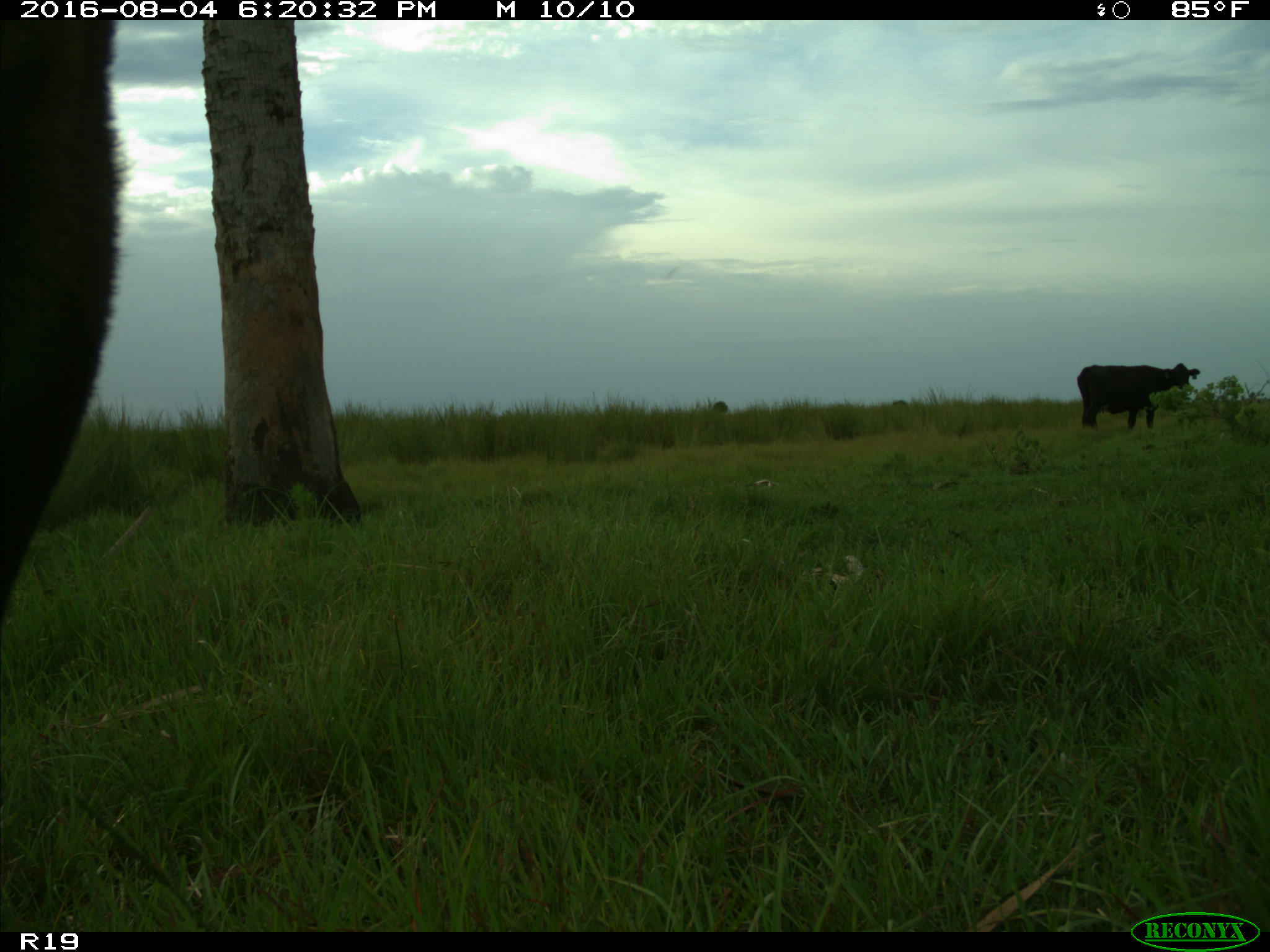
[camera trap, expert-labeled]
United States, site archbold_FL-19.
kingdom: Animalia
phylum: Chordata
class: Mammalia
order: Artiodactyla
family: Bovidae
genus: Bos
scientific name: Bos taurus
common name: domestic cow